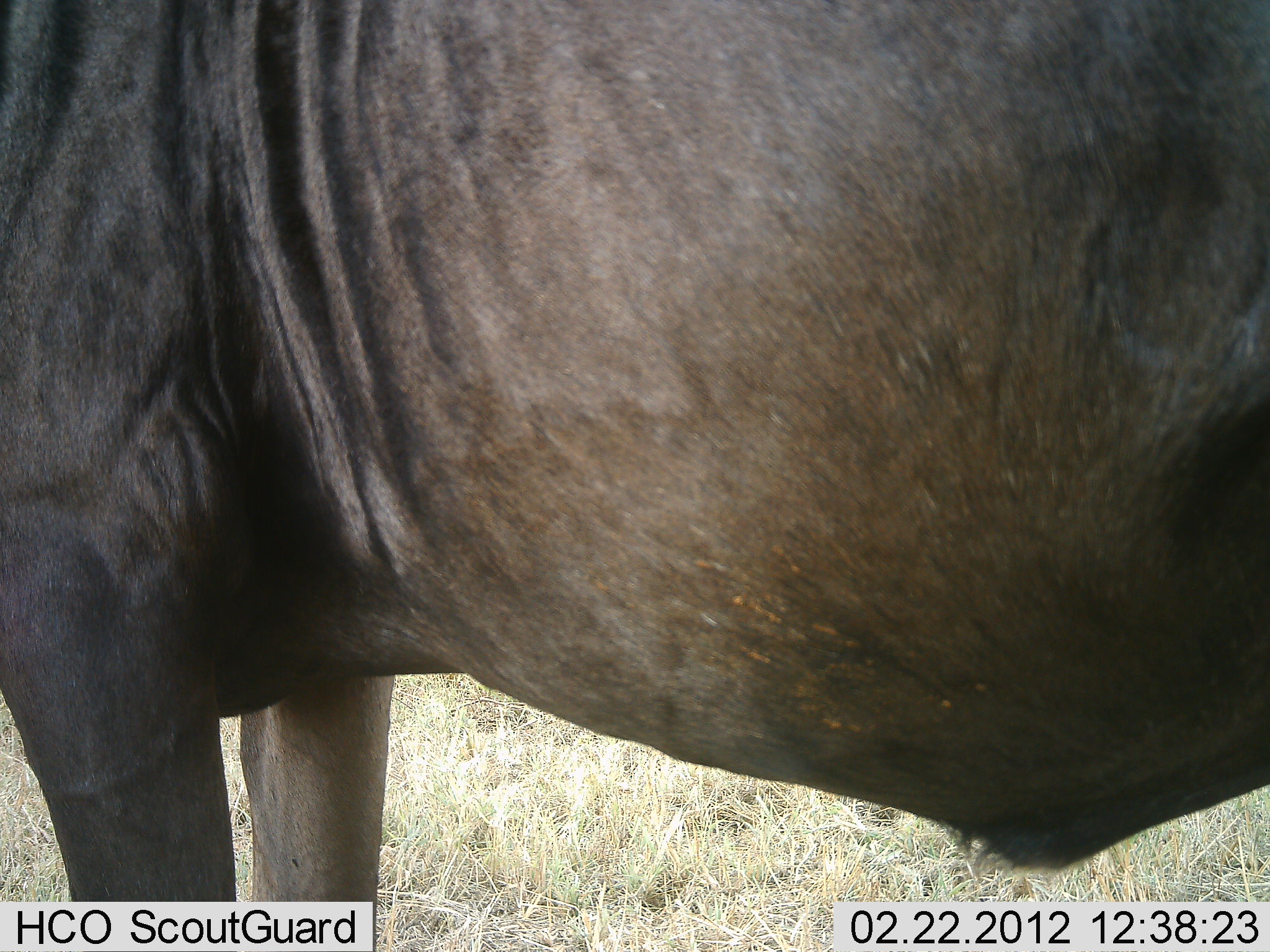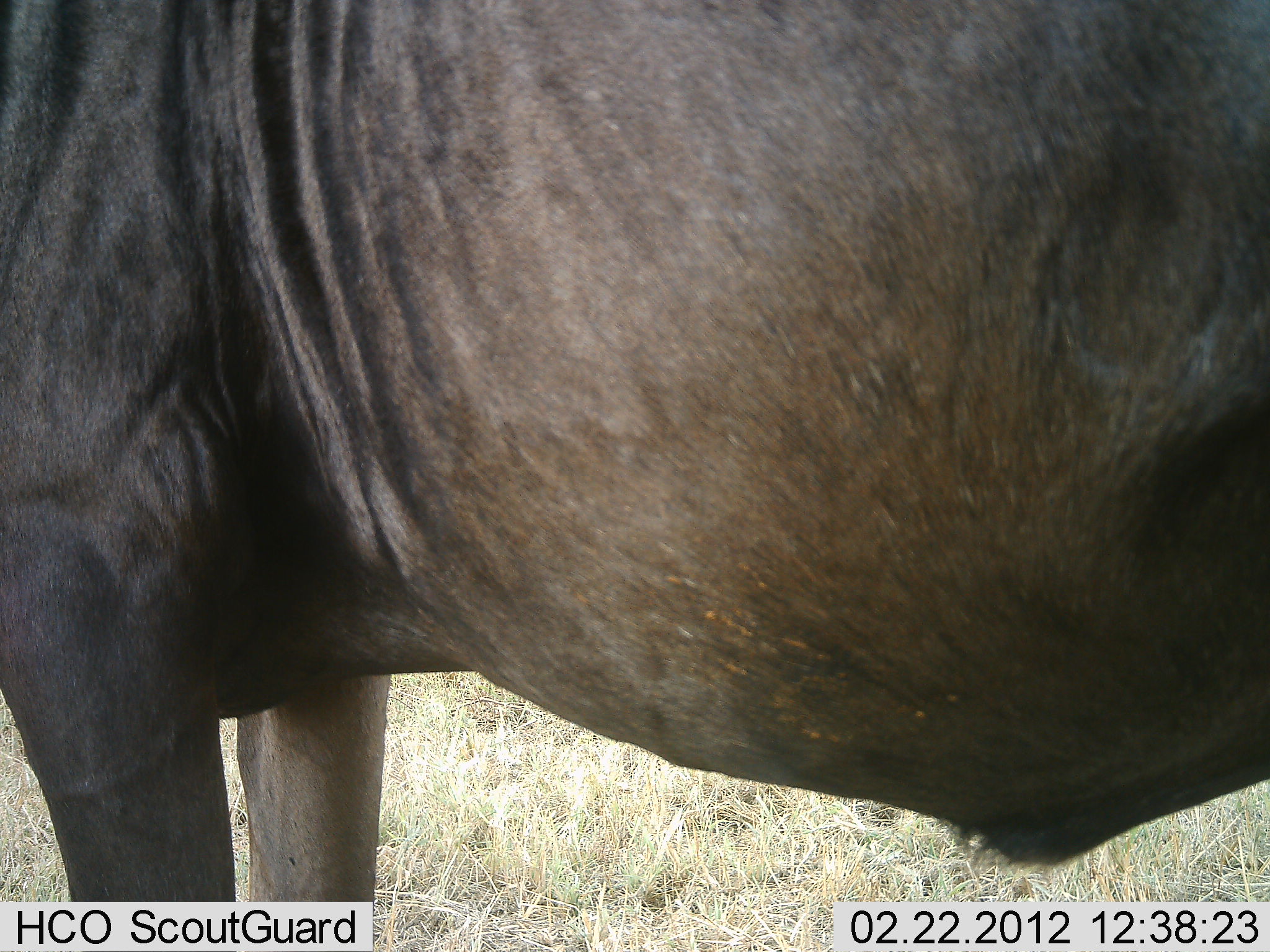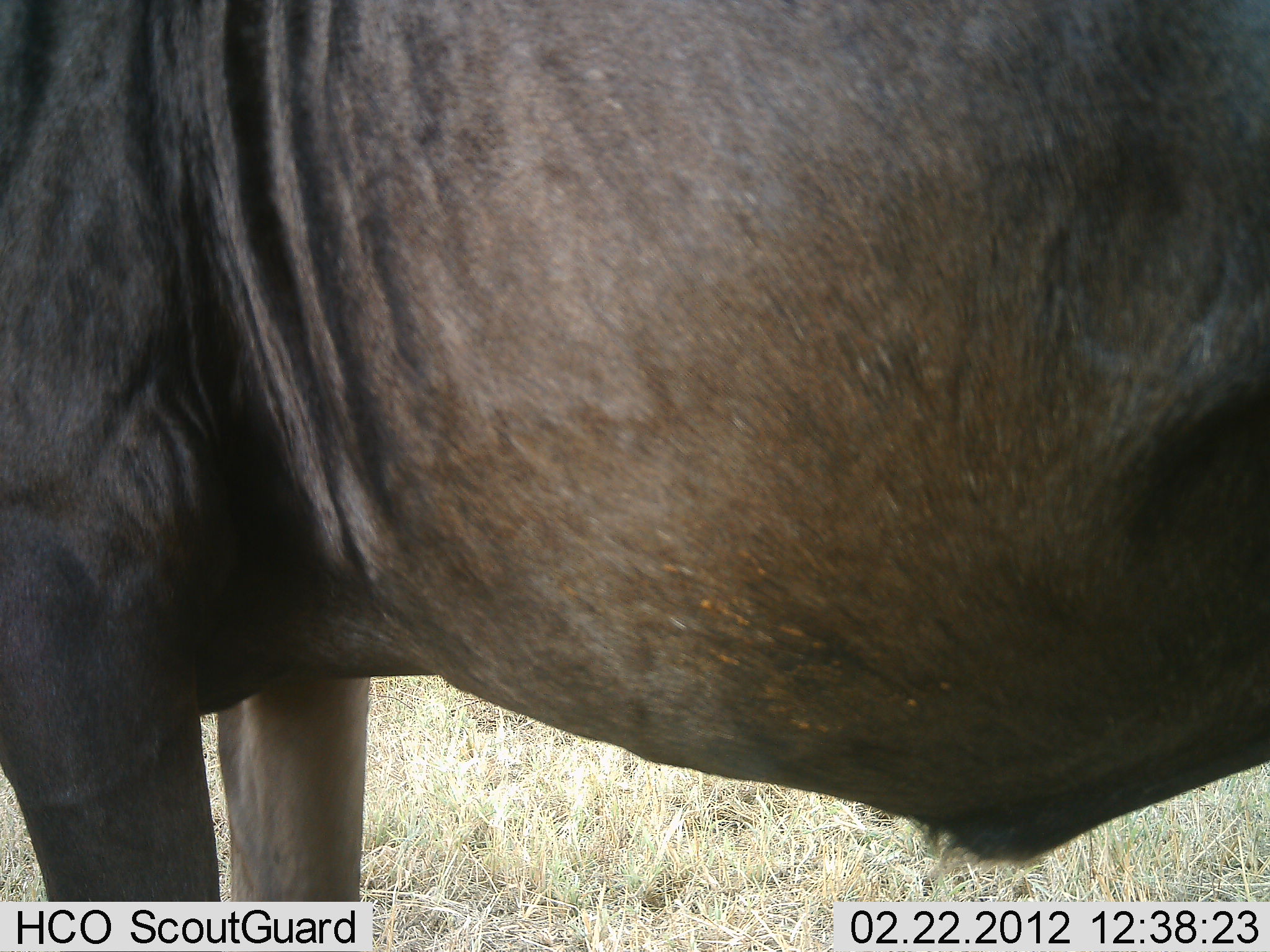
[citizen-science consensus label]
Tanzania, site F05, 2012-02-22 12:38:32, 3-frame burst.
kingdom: Animalia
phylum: Chordata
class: Mammalia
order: Artiodactyla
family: Bovidae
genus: Connochaetes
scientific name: Connochaetes taurinus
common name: blue wildebeest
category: wildebeest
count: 1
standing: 100%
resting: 0%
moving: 0%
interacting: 0%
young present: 0%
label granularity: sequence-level